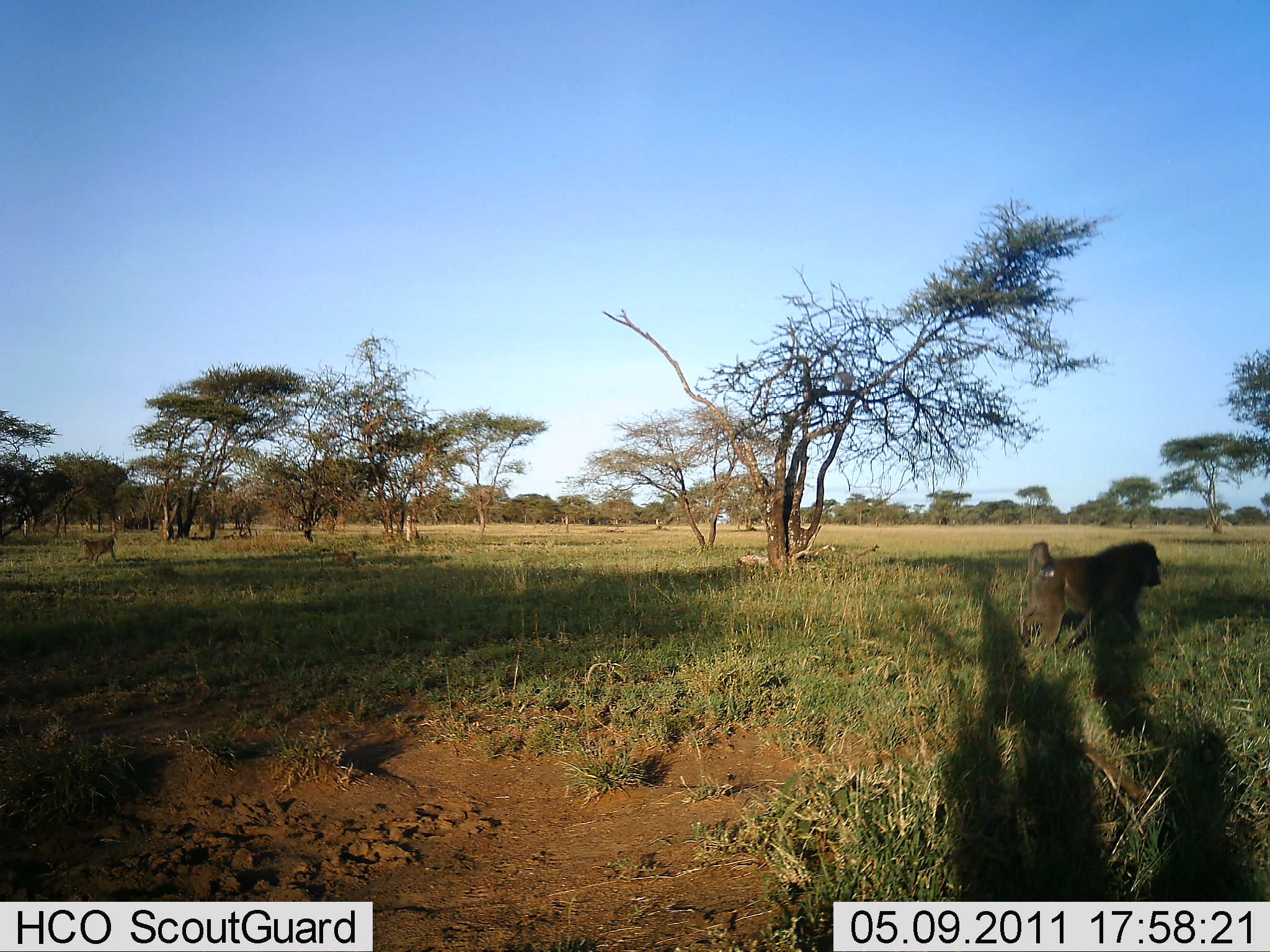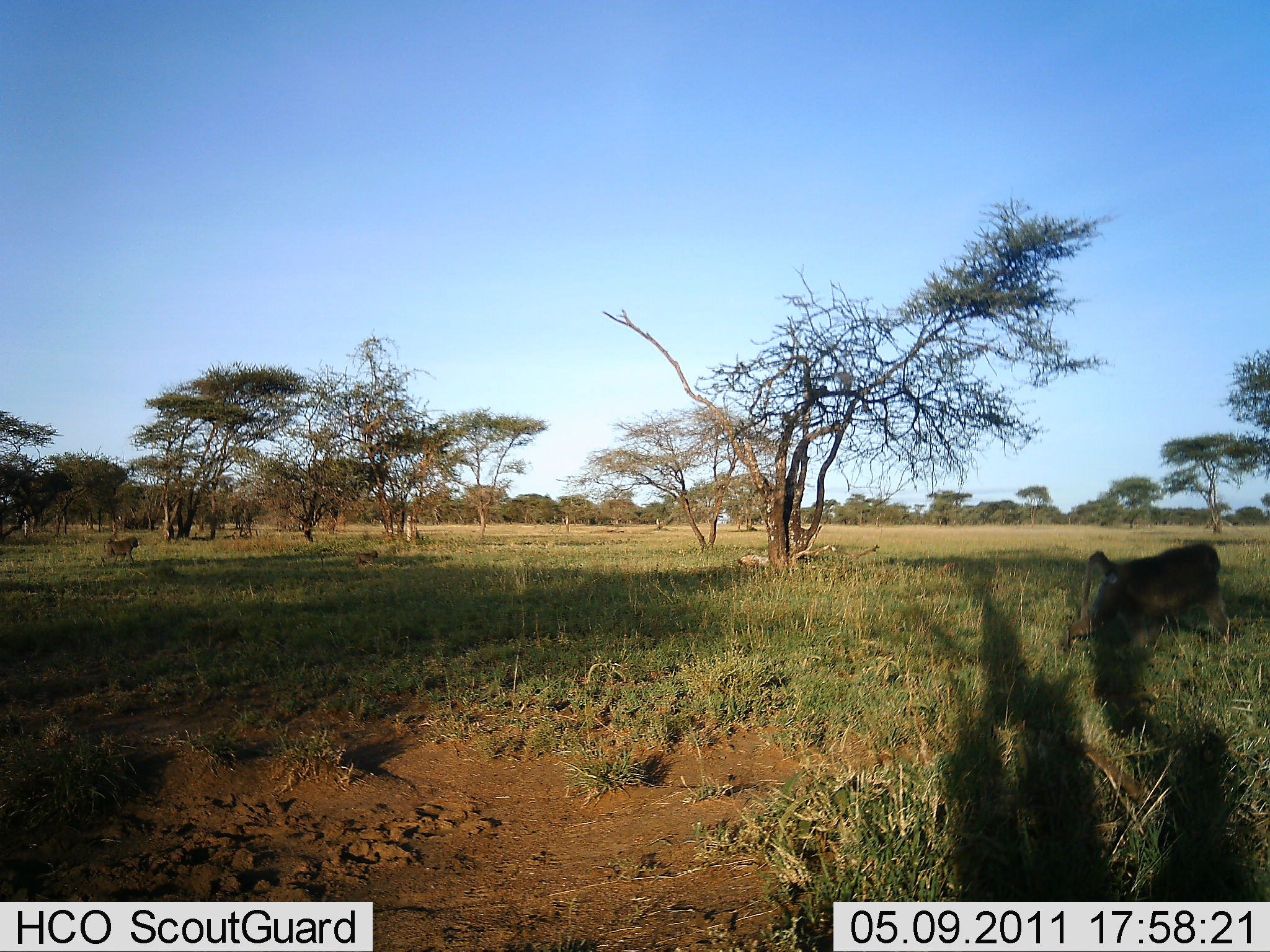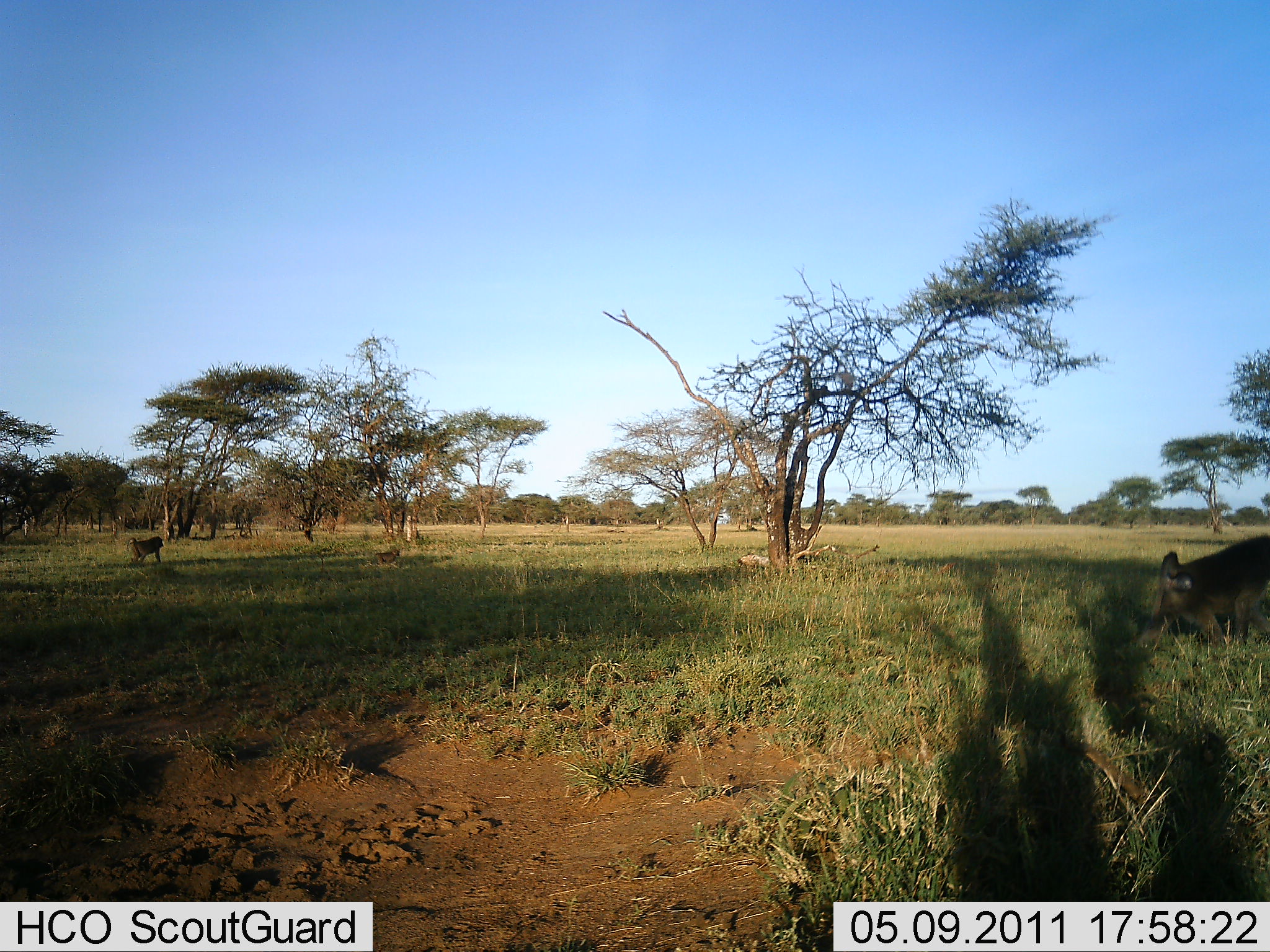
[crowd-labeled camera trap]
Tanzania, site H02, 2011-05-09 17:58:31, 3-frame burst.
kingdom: Animalia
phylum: Chordata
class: Mammalia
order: Primates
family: Cercopithecidae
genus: Papio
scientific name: Papio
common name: baboon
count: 3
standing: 0%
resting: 0%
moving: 100%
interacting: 0%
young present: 40%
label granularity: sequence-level